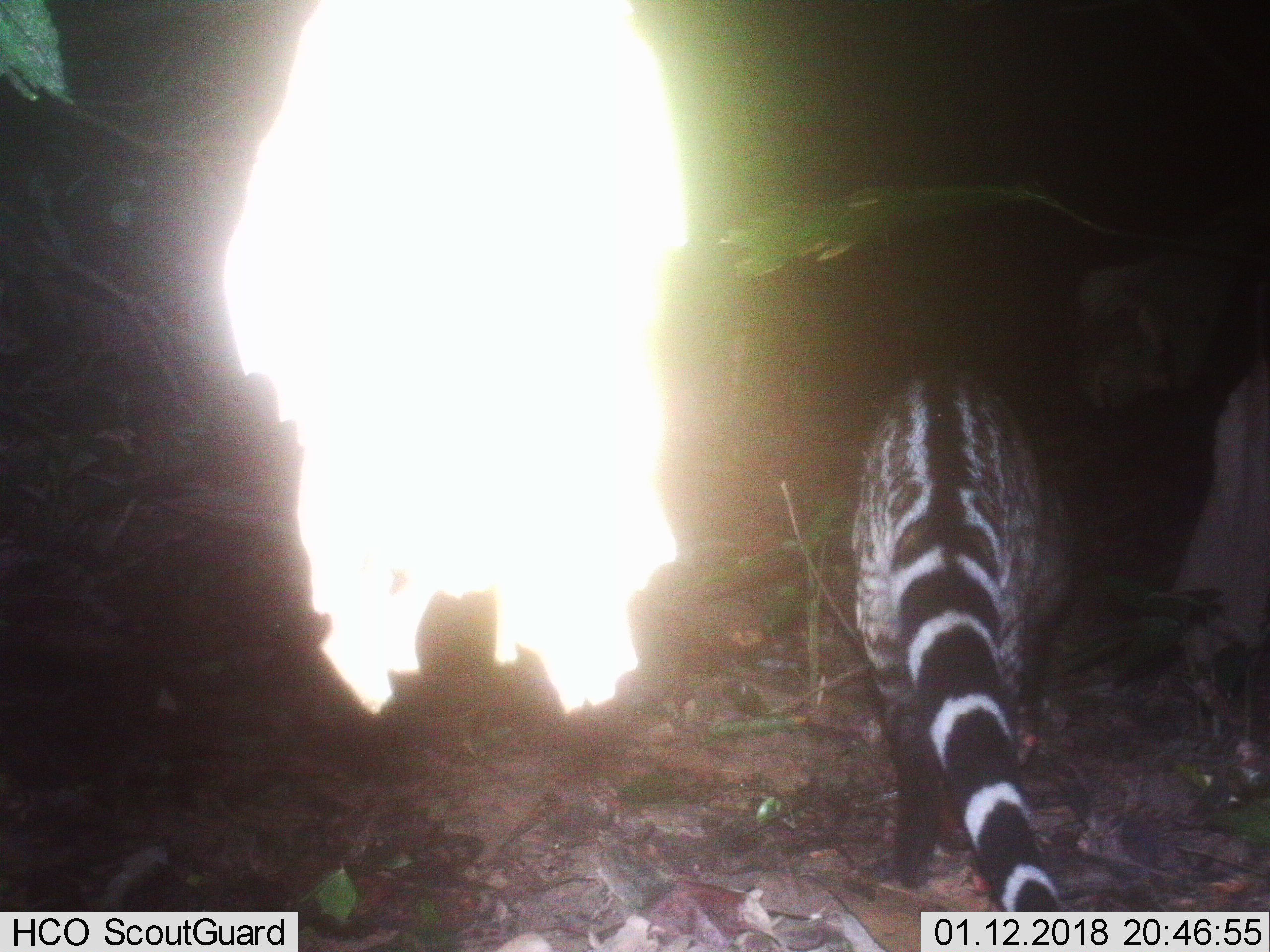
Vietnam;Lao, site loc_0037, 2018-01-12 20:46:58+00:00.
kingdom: Animalia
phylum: Chordata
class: Mammalia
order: Carnivora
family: Viverridae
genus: Viverra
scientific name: Viverra zibetha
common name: large indian civet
Large indian civet (Viverra zibetha). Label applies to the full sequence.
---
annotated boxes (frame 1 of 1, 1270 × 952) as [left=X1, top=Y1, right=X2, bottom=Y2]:
large indian civet: [left=850, top=371, right=1073, bottom=910]